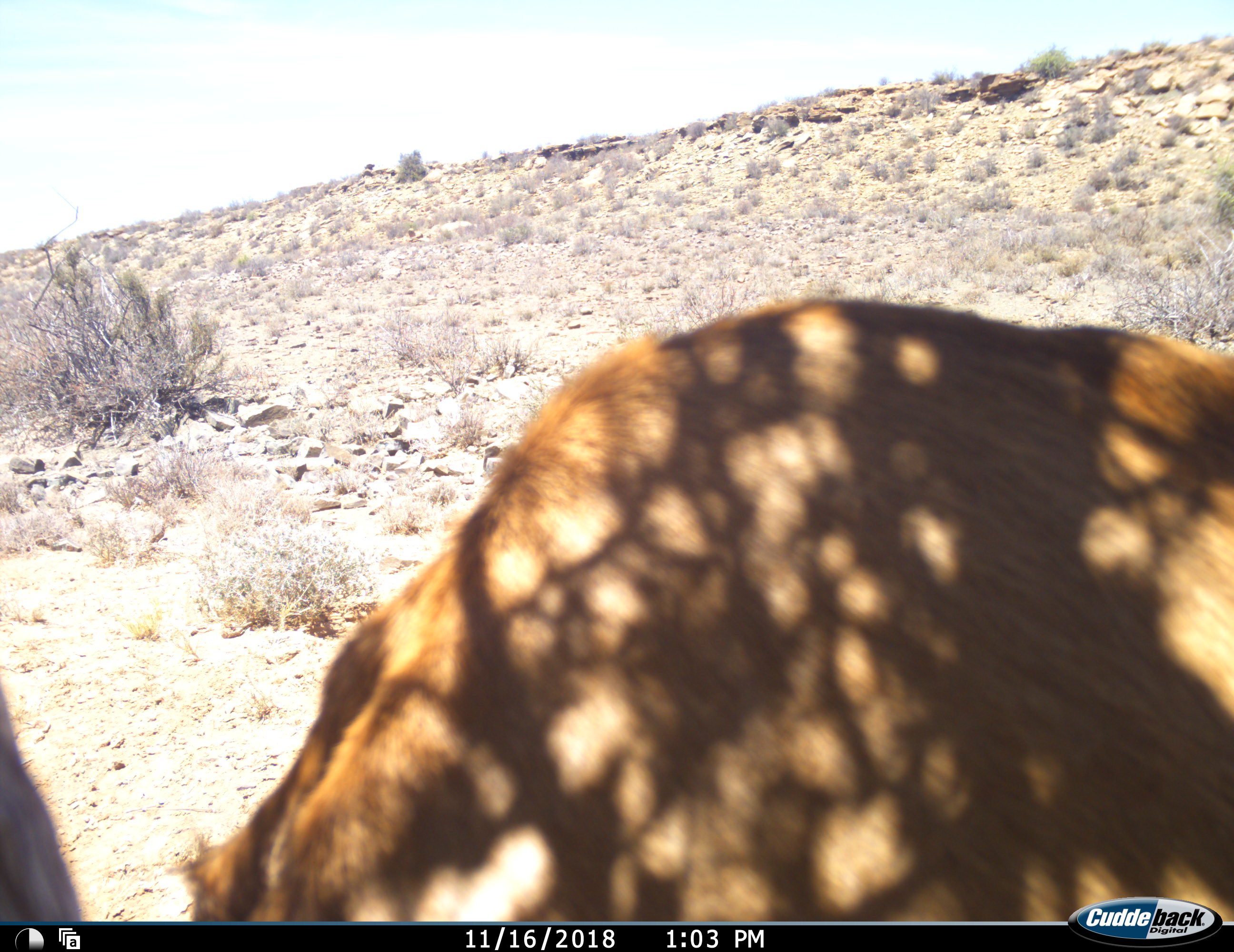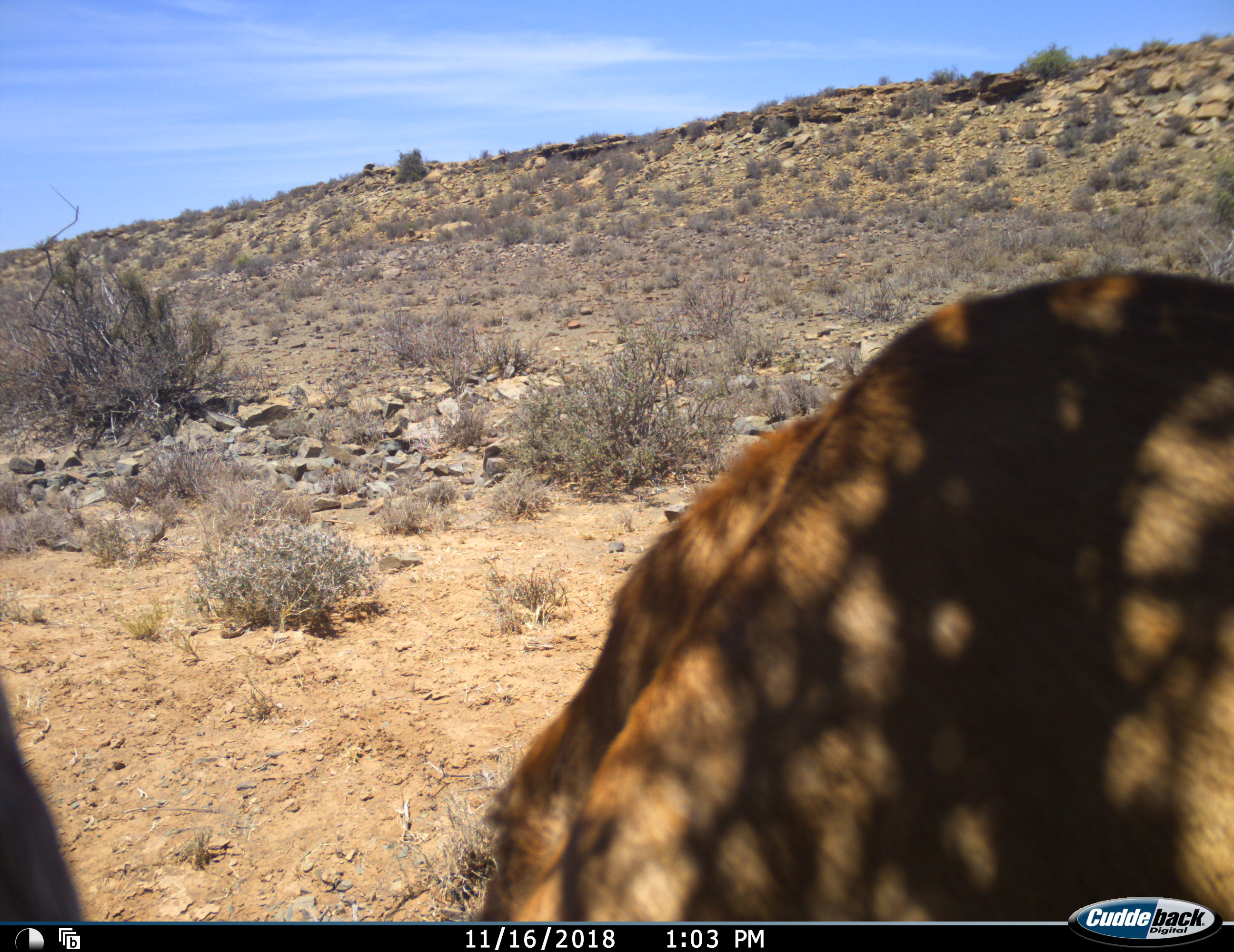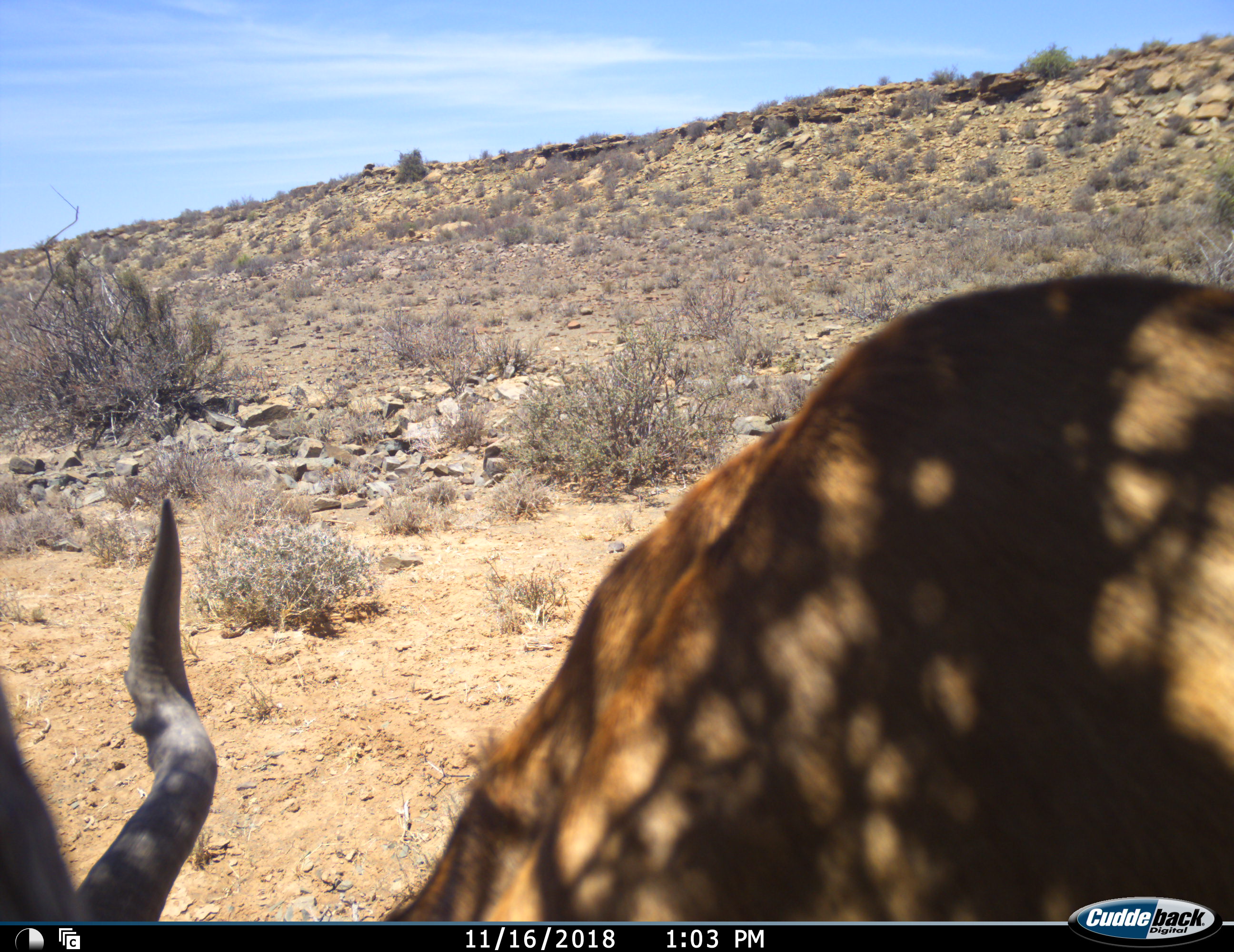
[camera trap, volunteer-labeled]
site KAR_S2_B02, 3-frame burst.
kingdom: Animalia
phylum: Chordata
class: Mammalia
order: Artiodactyla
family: Bovidae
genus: Alcelaphus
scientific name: Alcelaphus buselaphus caama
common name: red hartebeest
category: hartebeestred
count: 1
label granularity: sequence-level